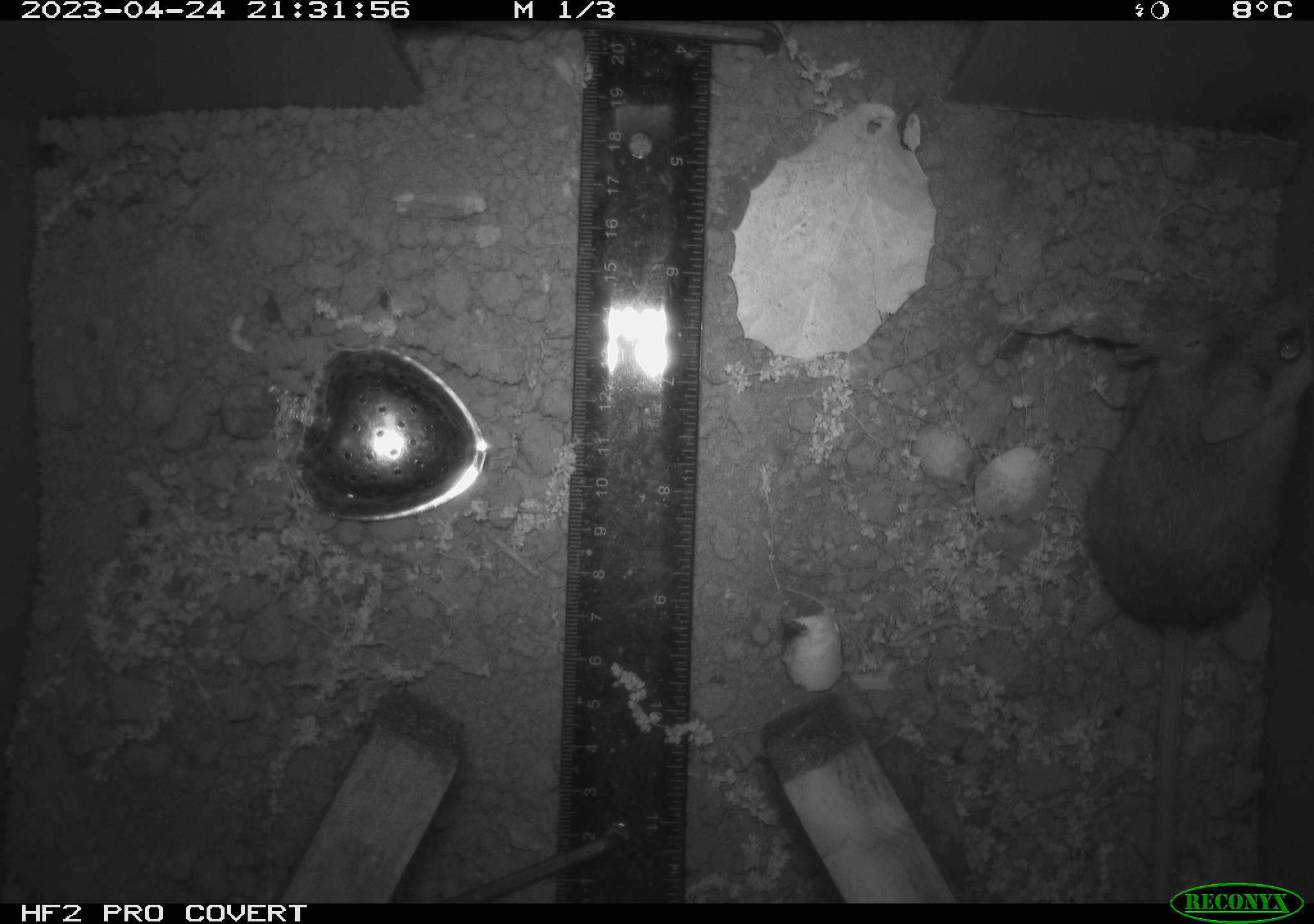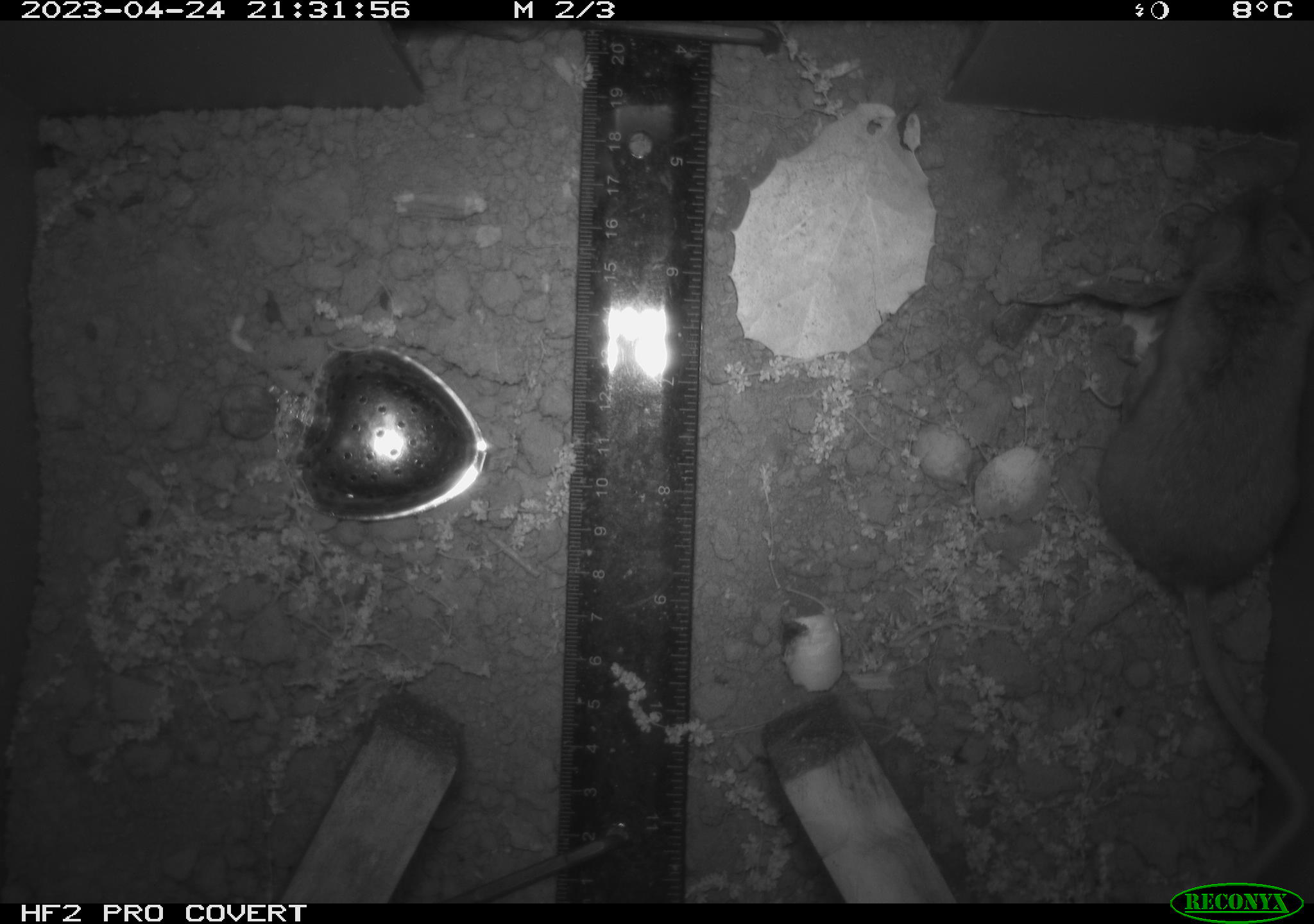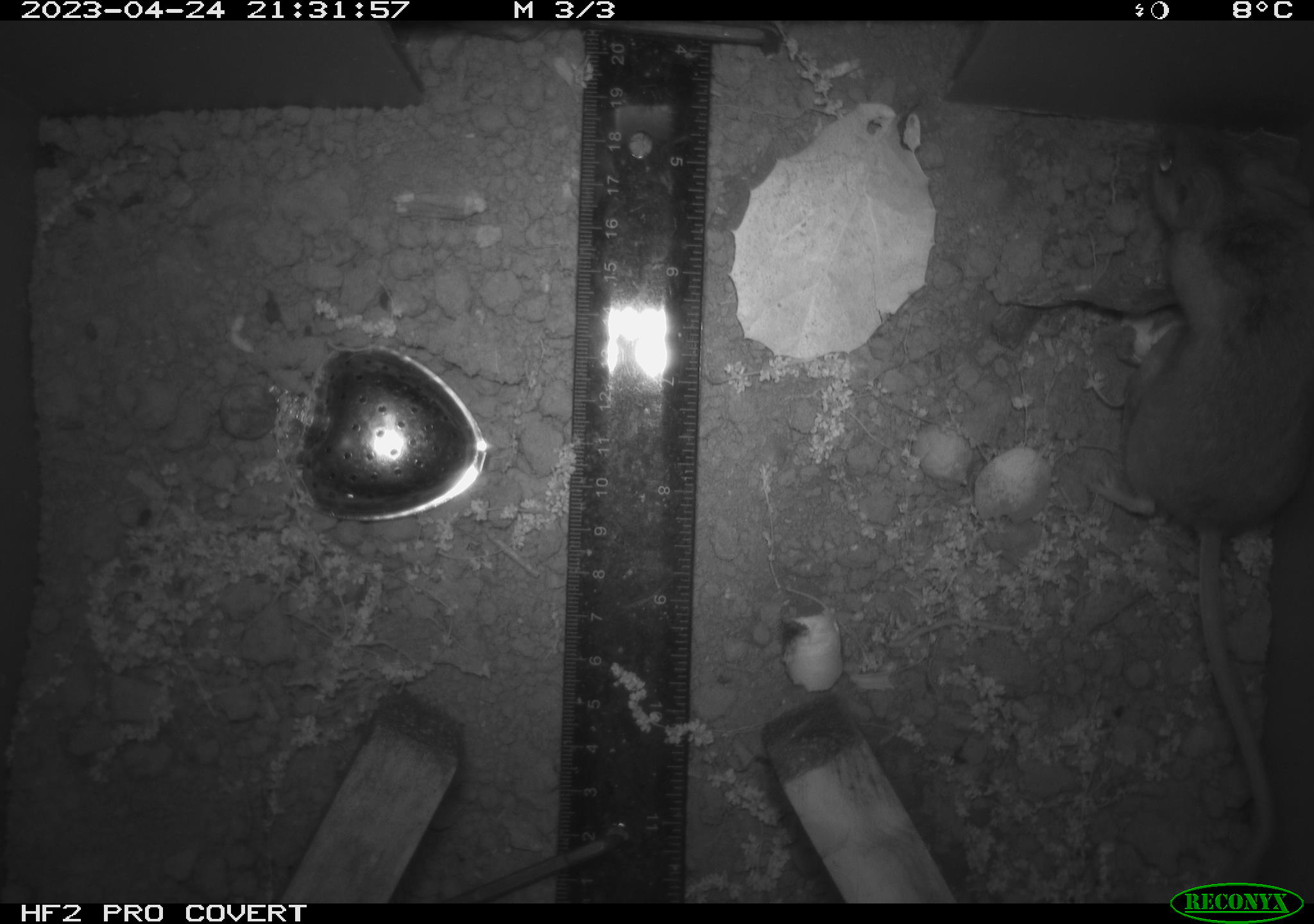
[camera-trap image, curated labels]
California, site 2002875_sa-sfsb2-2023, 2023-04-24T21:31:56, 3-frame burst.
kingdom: Animalia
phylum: Chordata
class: Mammalia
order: Rodentia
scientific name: Rodentia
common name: mouse species